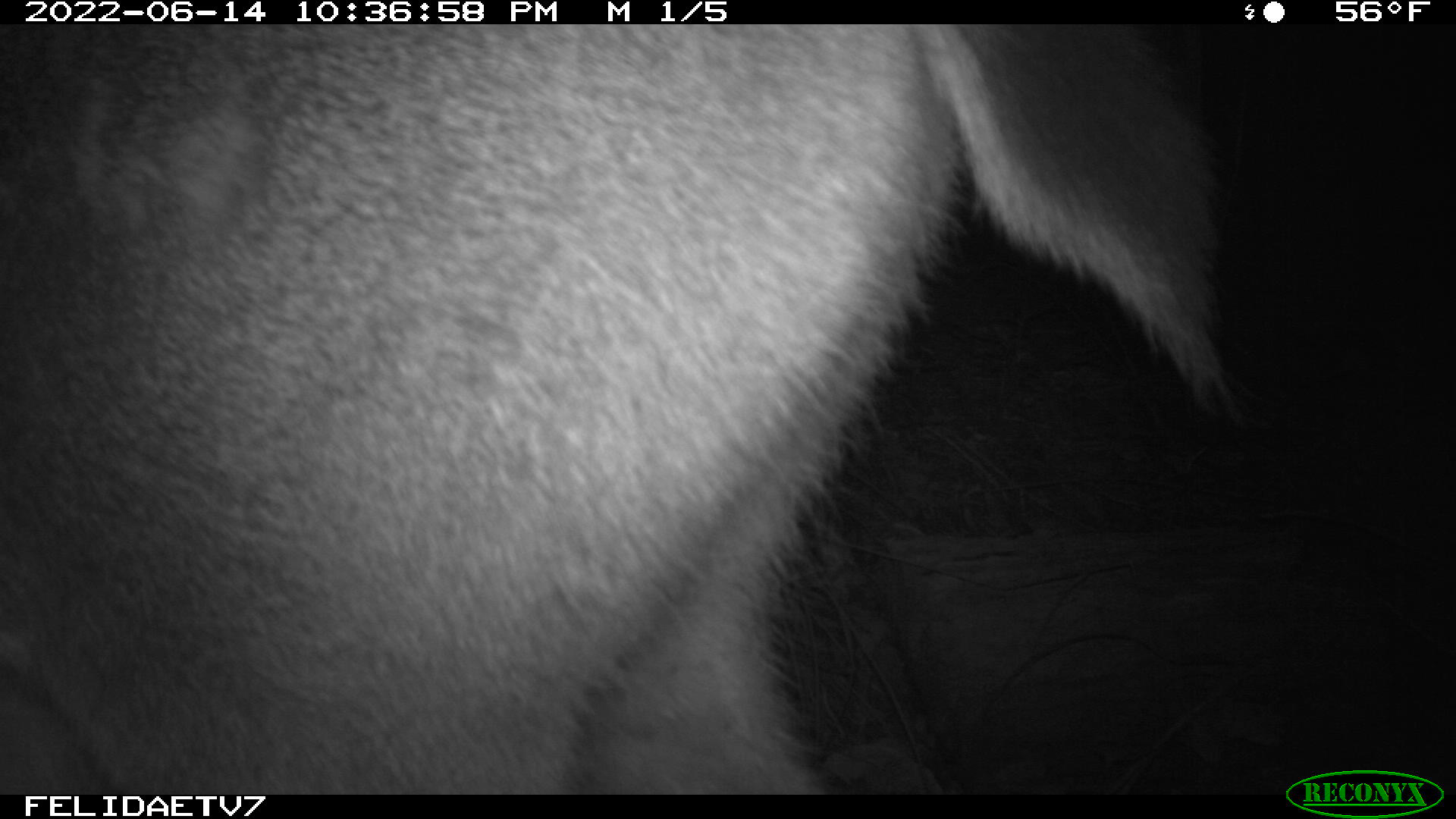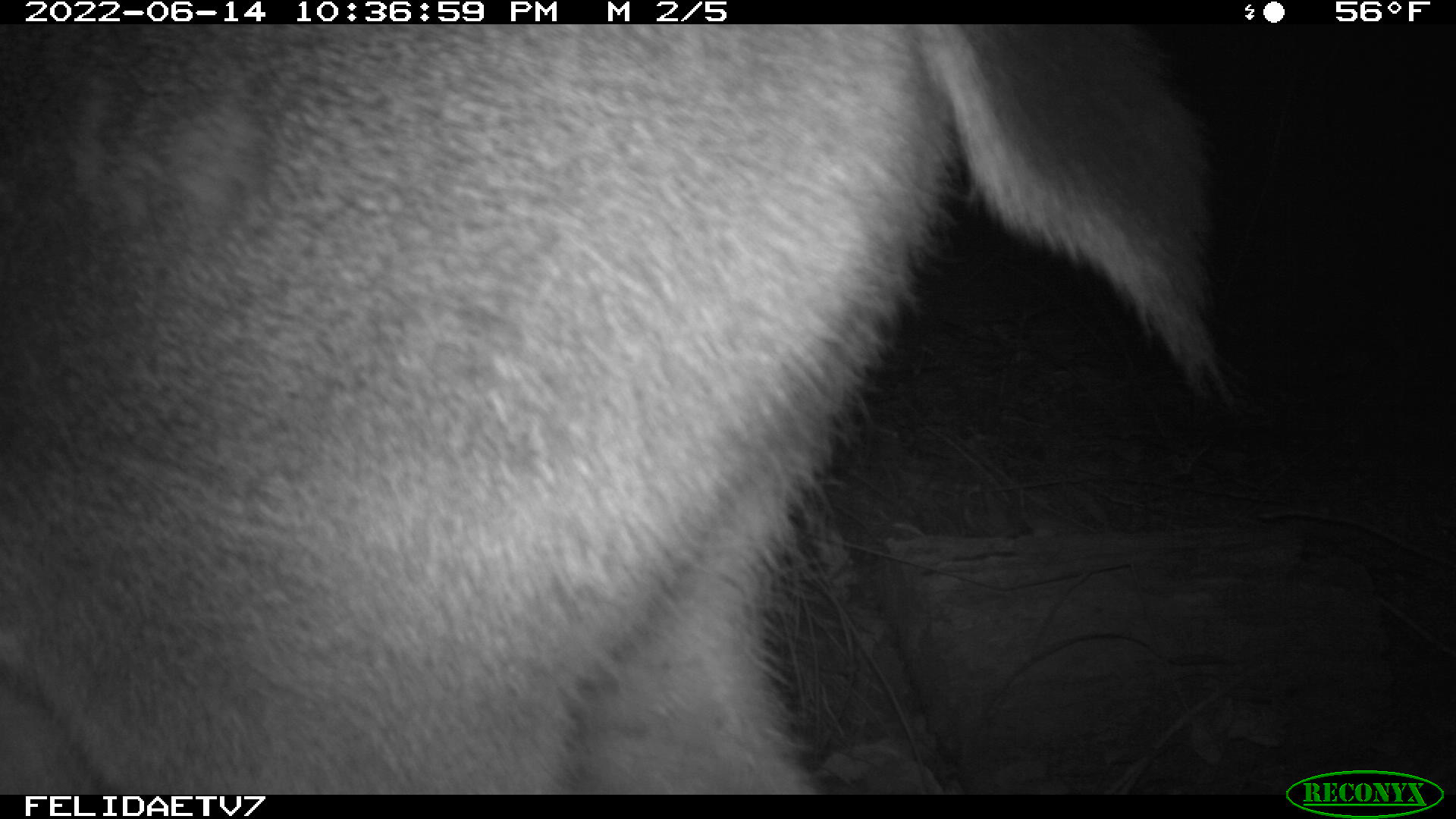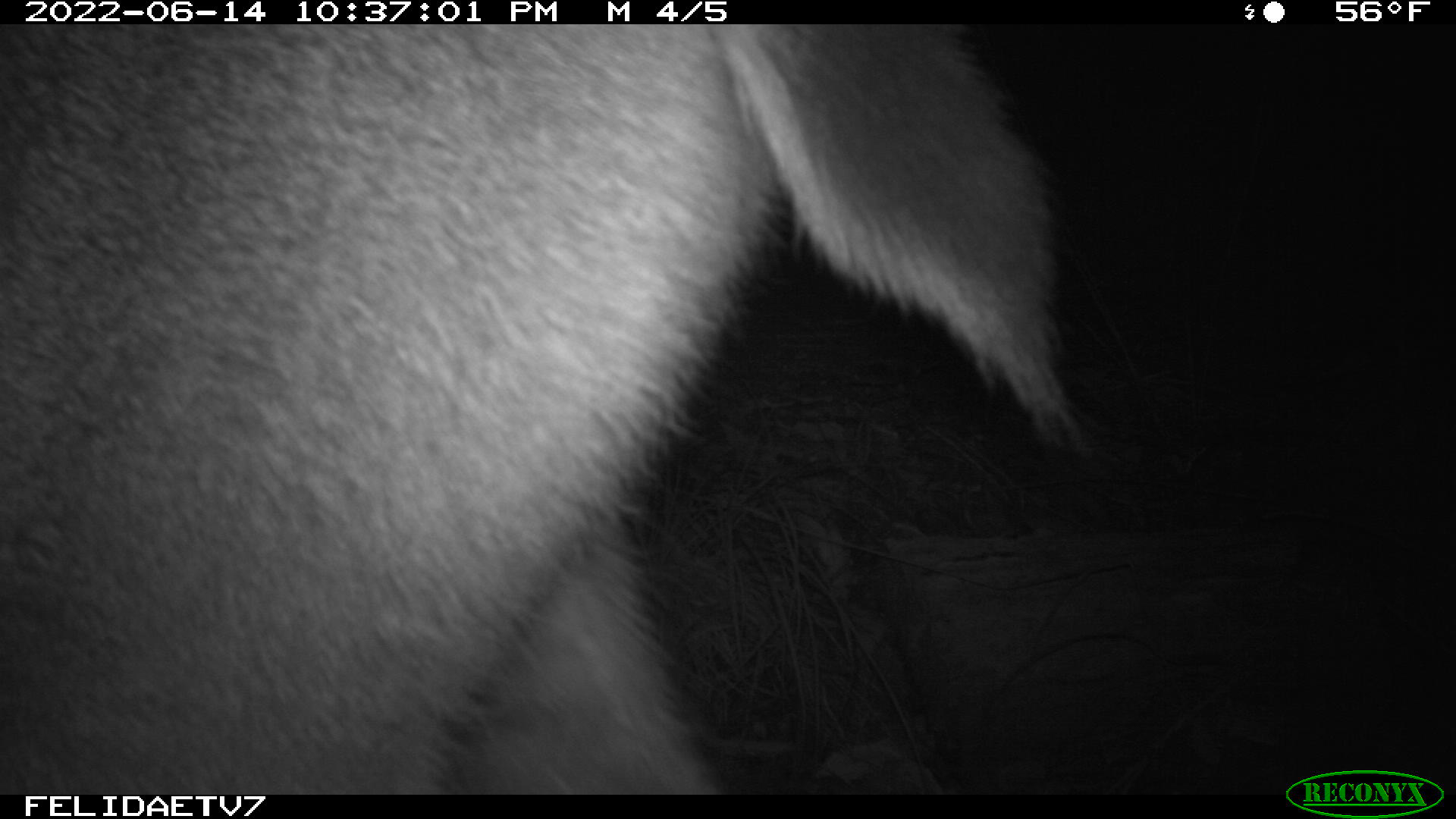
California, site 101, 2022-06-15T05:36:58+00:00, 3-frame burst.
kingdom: Animalia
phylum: Chordata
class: Mammalia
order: Artiodactyla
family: Cervidae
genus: Odocoileus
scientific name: Odocoileus hemionus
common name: mule deer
Mule deer (Odocoileus hemionus).